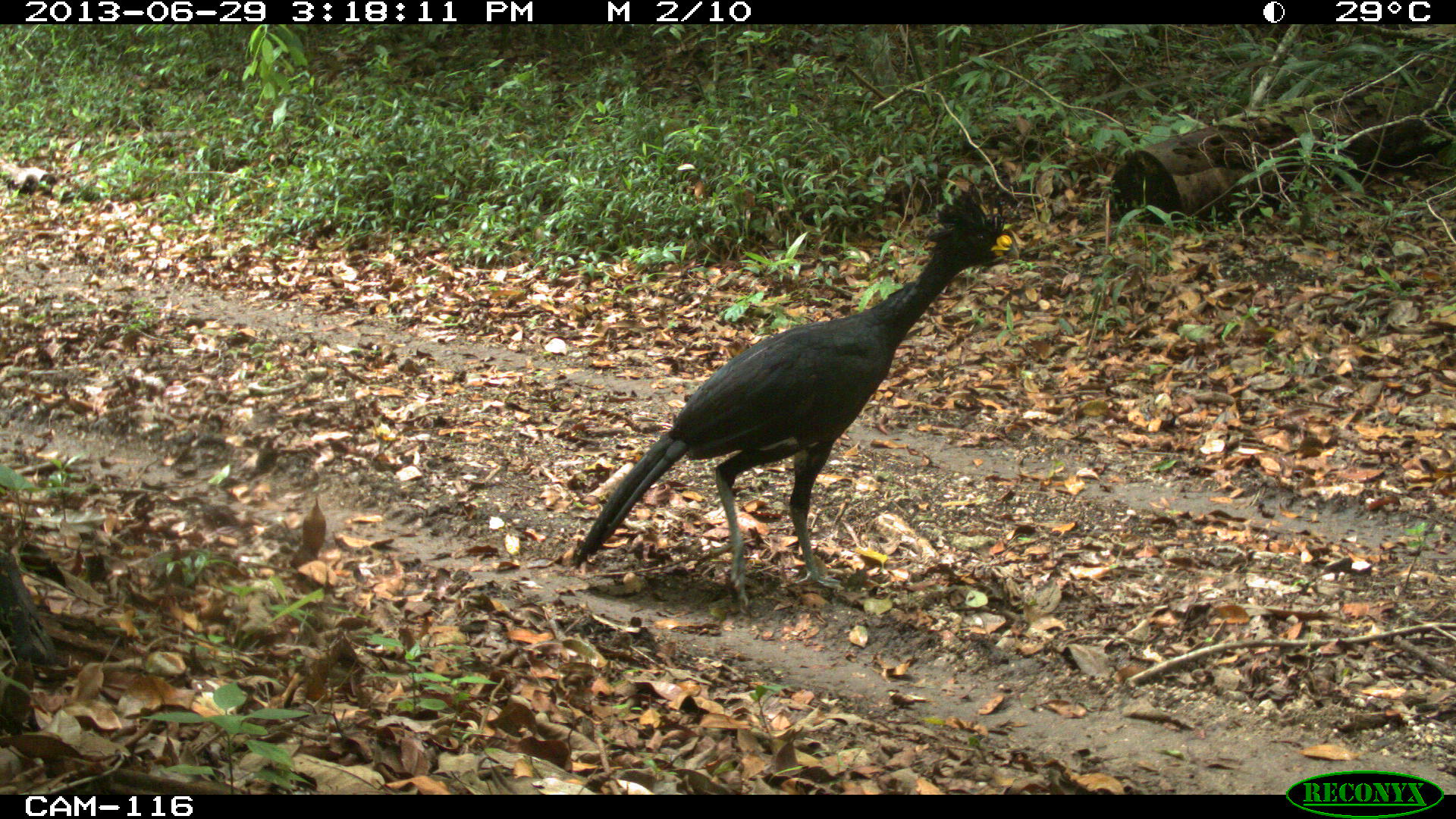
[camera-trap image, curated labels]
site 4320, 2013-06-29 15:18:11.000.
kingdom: Animalia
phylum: Chordata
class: Aves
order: Galliformes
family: Cracidae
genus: Crax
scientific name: Crax rubra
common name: great curassow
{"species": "Crax rubra (great curassow)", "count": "1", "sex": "male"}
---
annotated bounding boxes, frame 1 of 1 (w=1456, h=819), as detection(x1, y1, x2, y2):
crax rubra: detection(569, 178, 1019, 610)